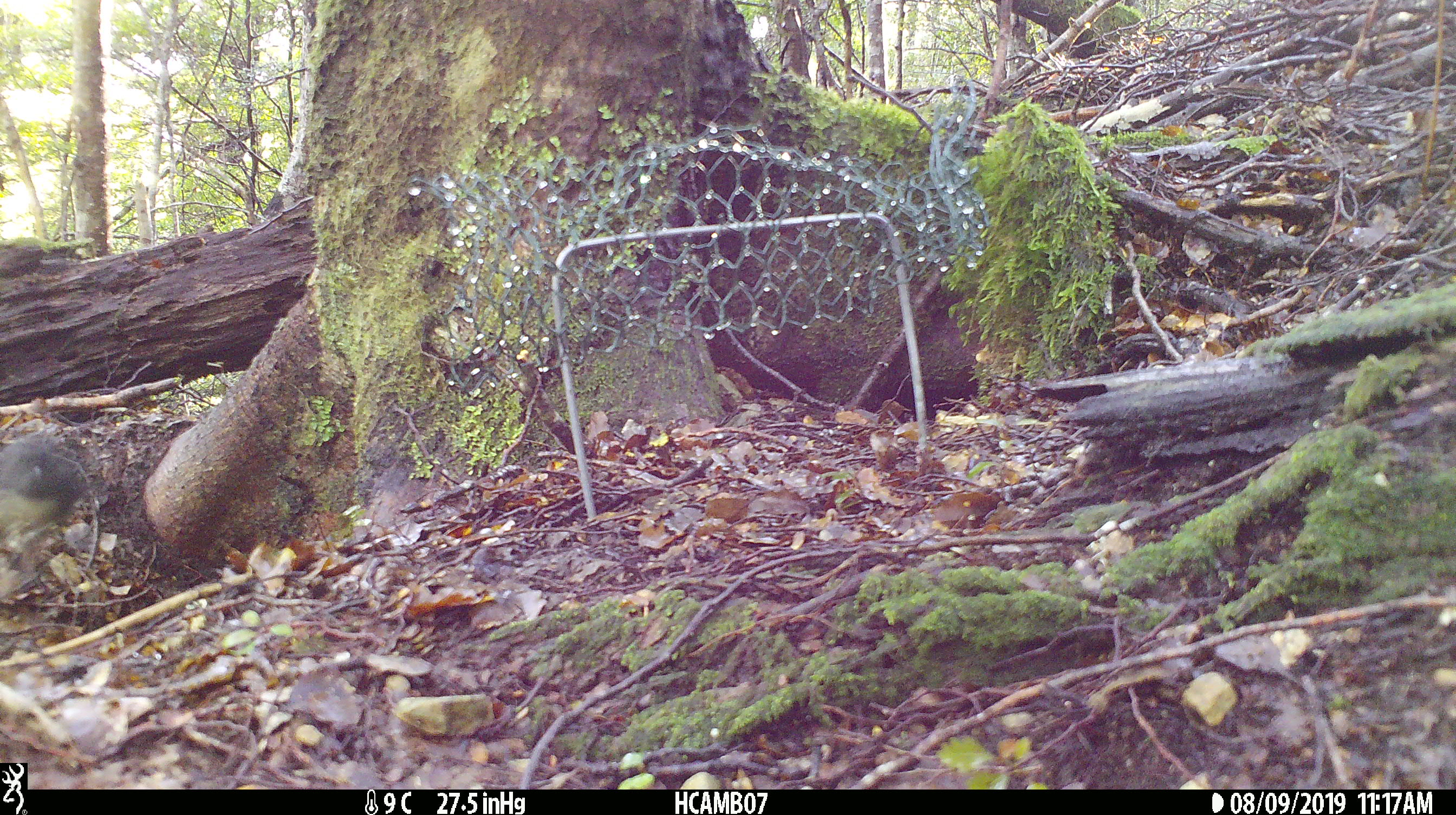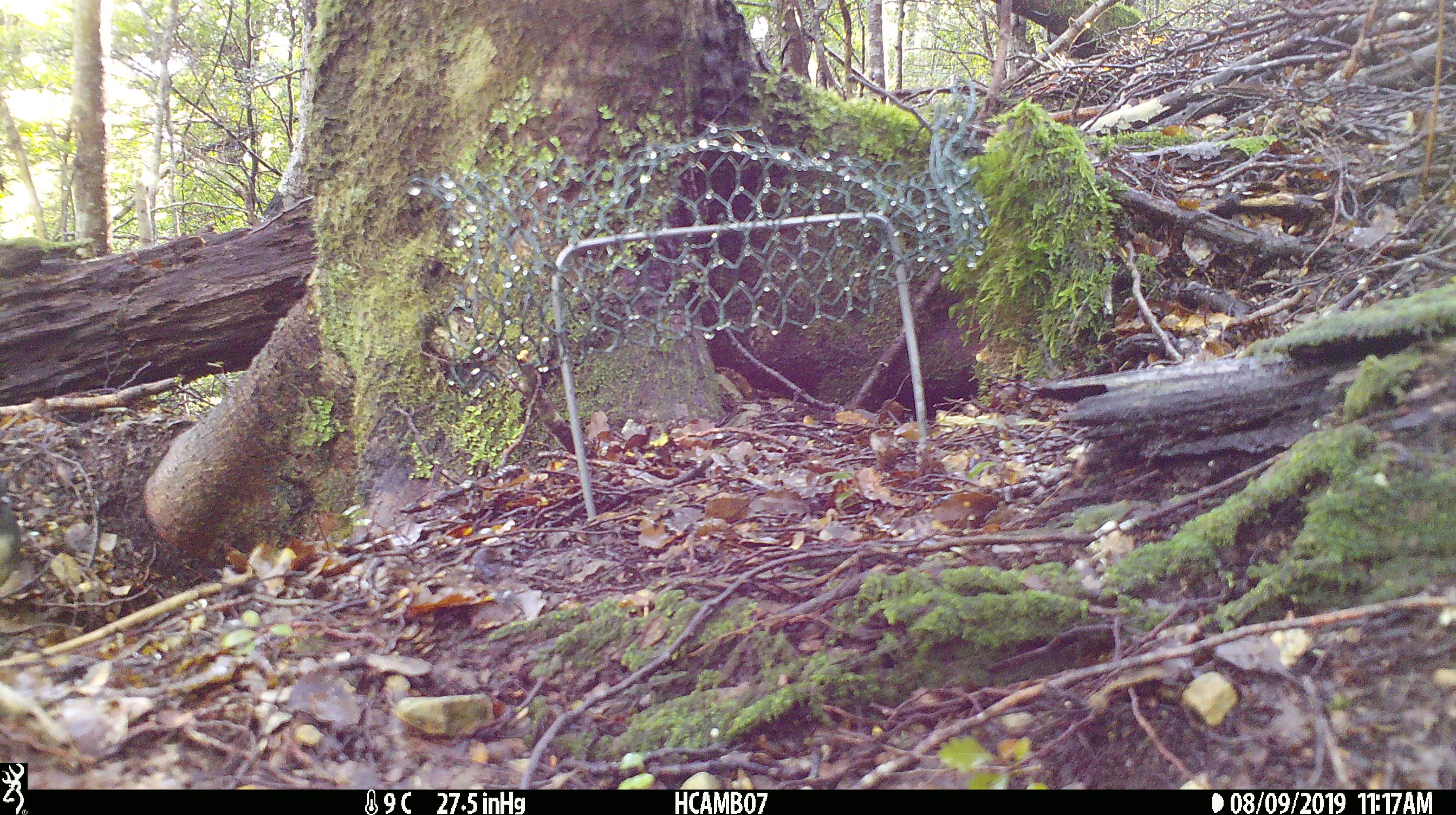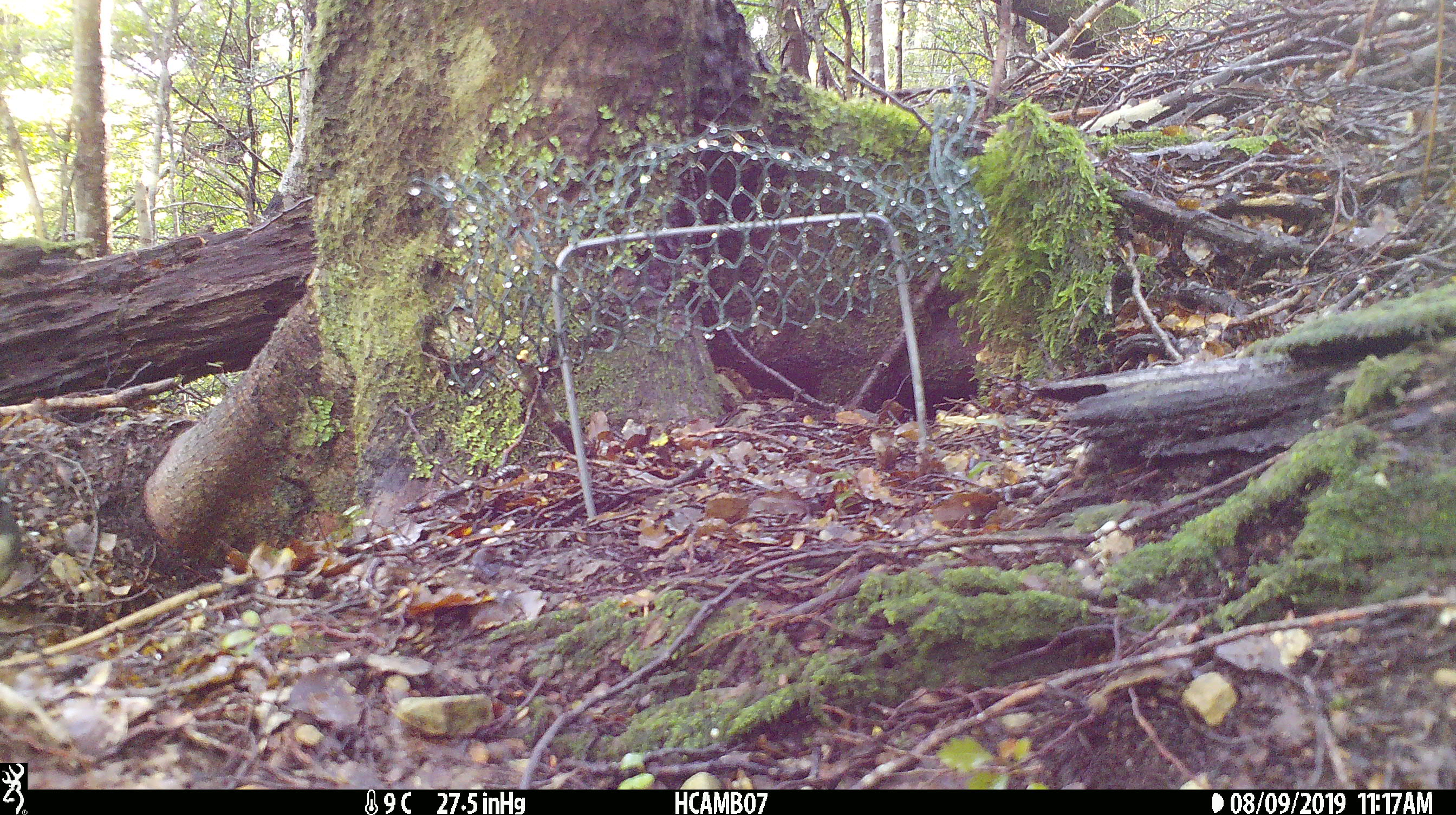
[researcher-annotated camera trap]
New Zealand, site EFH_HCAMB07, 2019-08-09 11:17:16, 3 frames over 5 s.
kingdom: Animalia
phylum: Chordata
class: Aves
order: Passeriformes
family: Petroicidae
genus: Petroica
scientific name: Petroica australis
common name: new zealand robin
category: robin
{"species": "robin (new zealand robin) (Petroica australis)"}